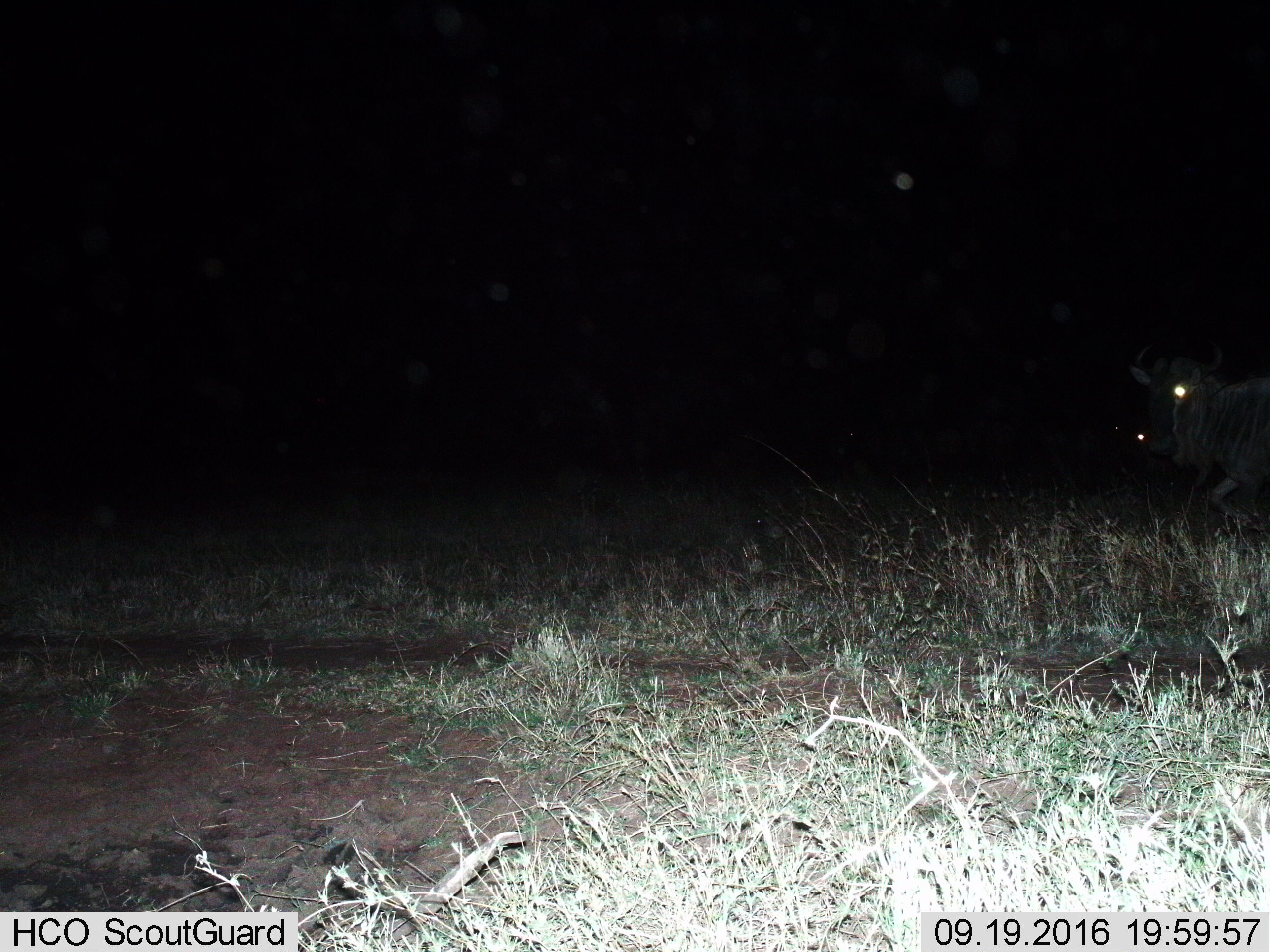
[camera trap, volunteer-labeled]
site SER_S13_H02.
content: unidentified animal